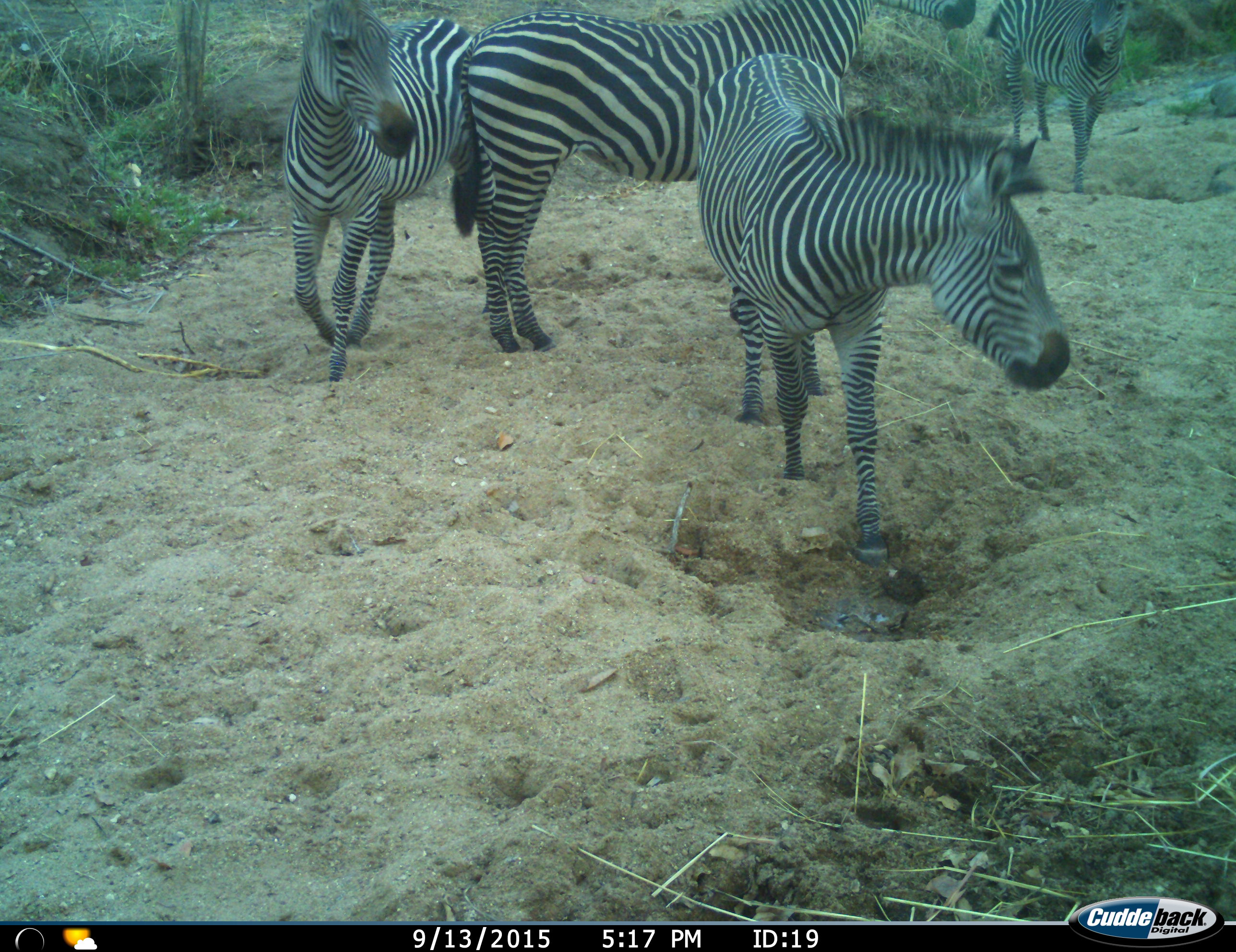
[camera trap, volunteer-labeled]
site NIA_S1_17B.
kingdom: Animalia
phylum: Chordata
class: Mammalia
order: Perissodactyla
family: Equidae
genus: Equus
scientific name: Equus quagga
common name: plains zebra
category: zebraplains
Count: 4.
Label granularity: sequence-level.